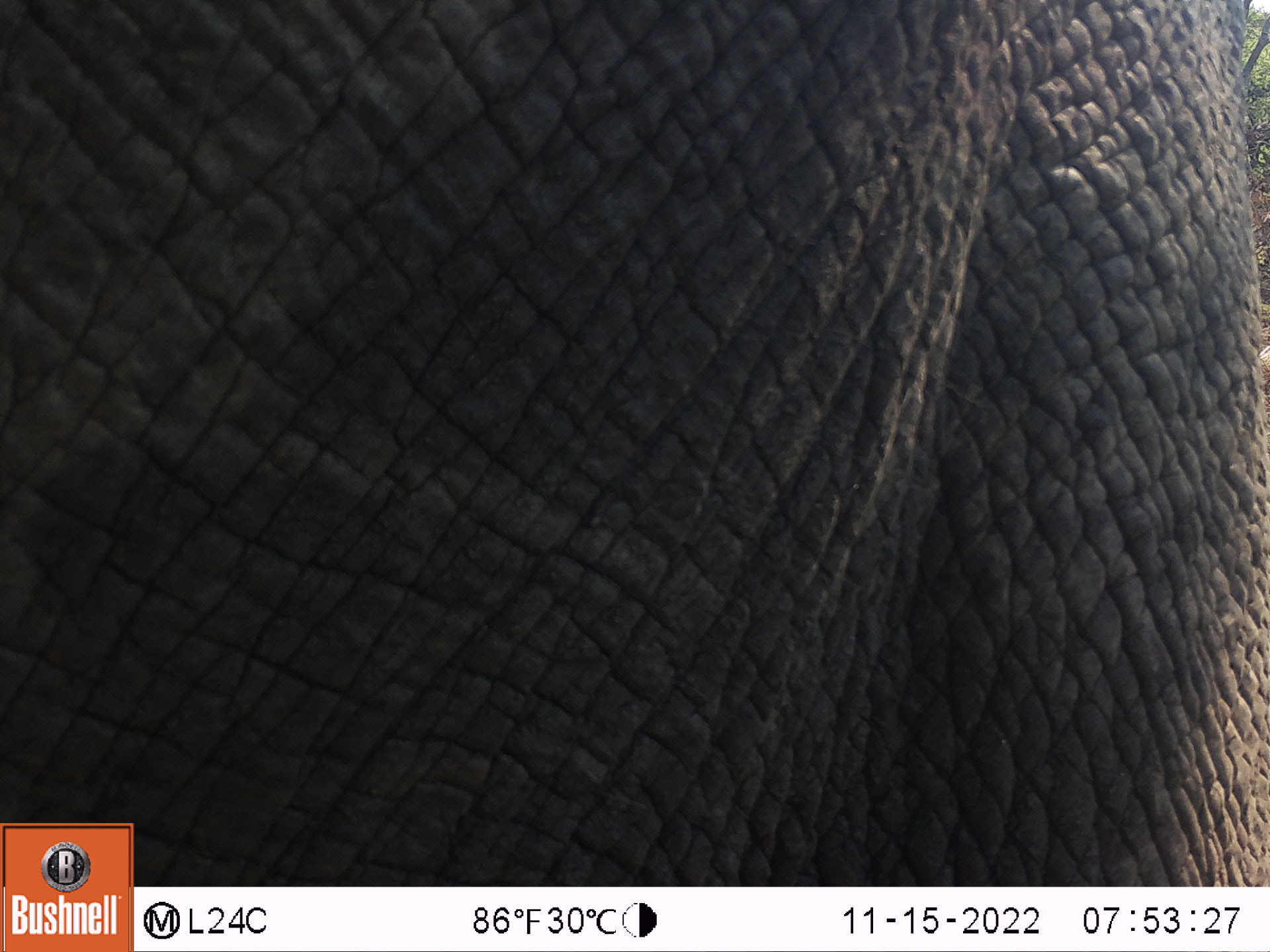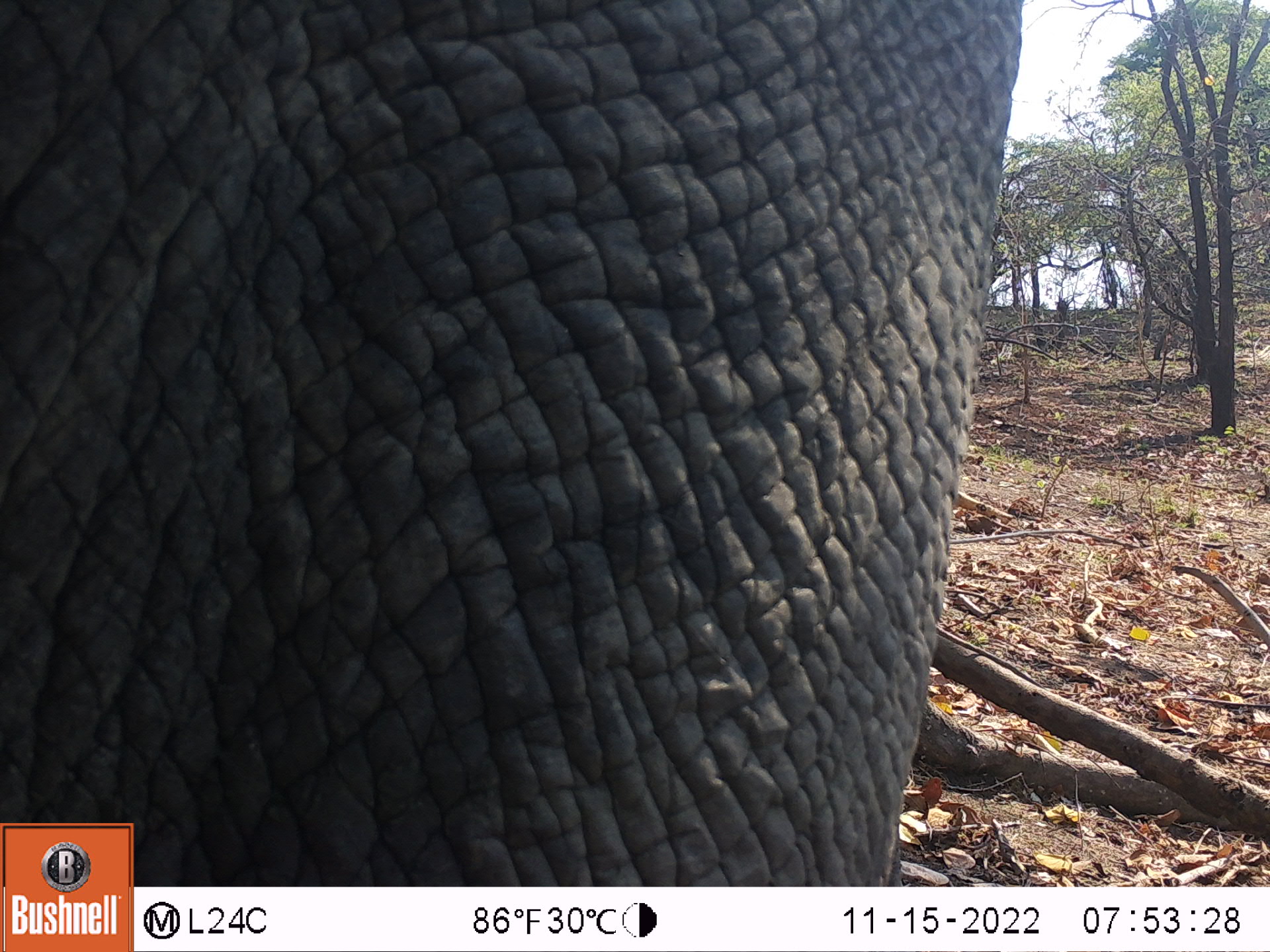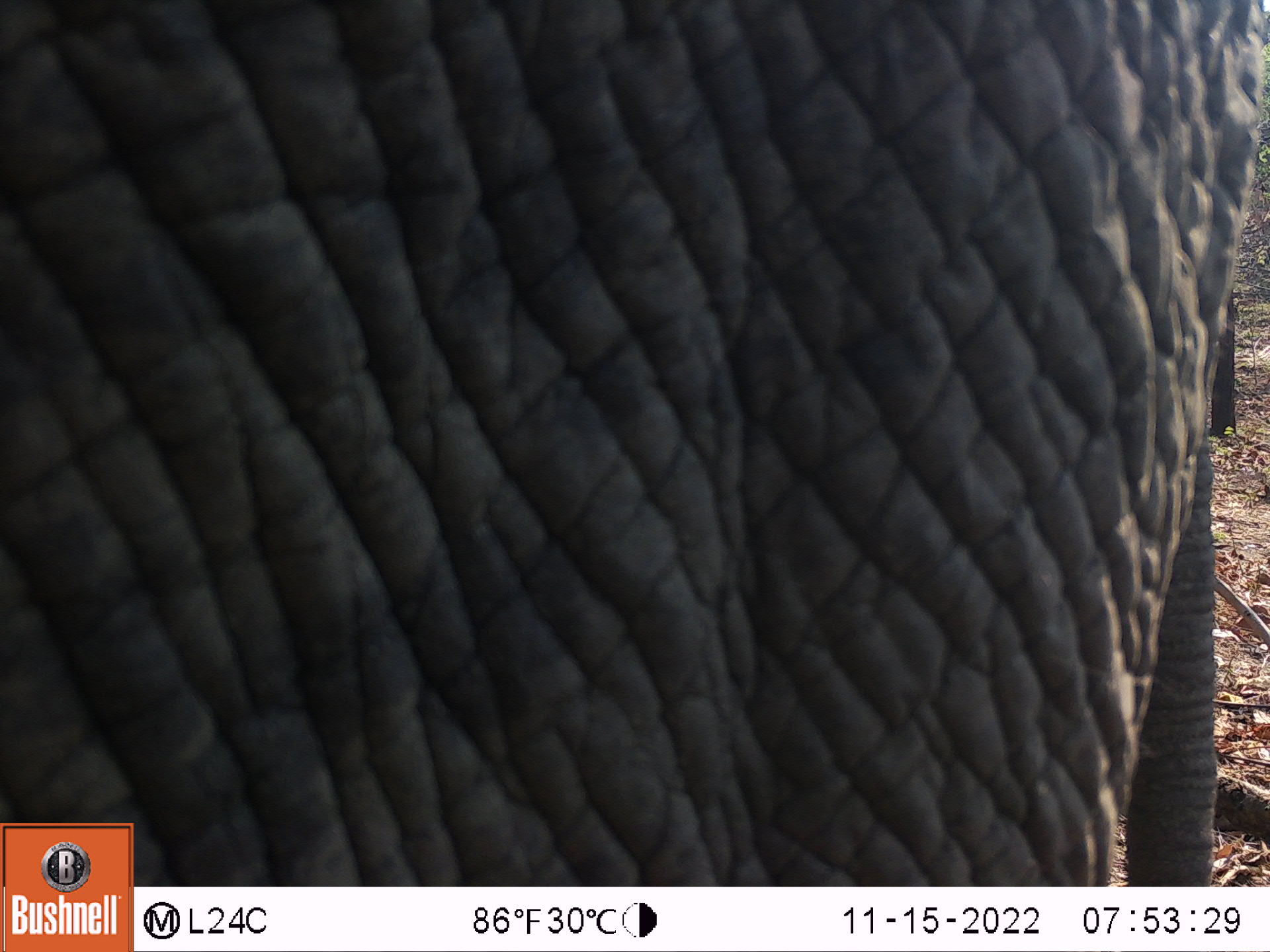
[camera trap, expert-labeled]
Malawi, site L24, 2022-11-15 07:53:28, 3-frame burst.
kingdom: Animalia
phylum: Chordata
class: Mammalia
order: Proboscidea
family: Elephantidae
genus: Loxodonta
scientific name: Loxodonta africana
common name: african savanna elephant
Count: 1.